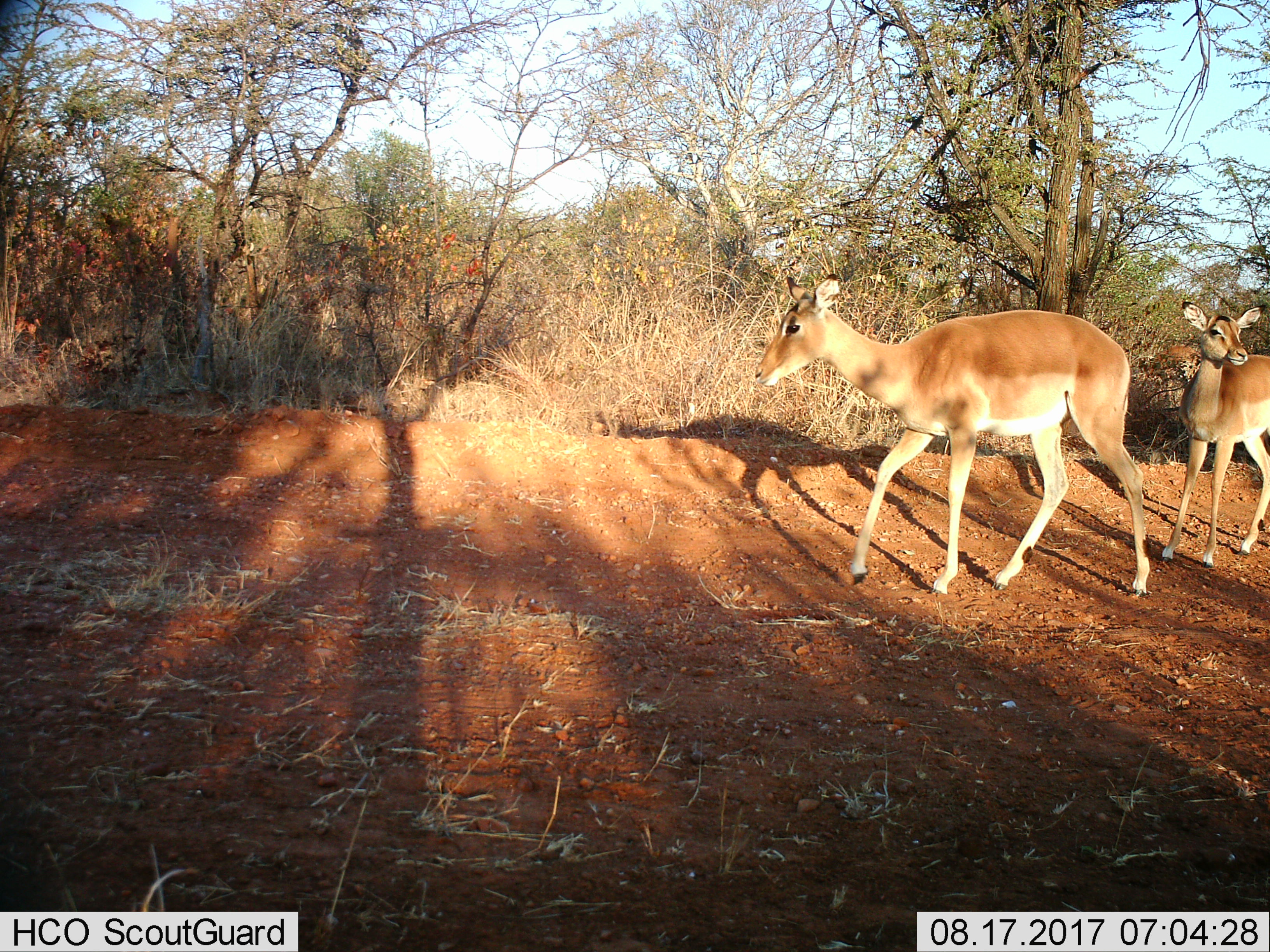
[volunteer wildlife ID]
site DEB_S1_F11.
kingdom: Animalia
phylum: Chordata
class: Mammalia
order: Artiodactyla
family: Bovidae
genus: Aepyceros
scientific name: Aepyceros melampus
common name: impala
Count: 2.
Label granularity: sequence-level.